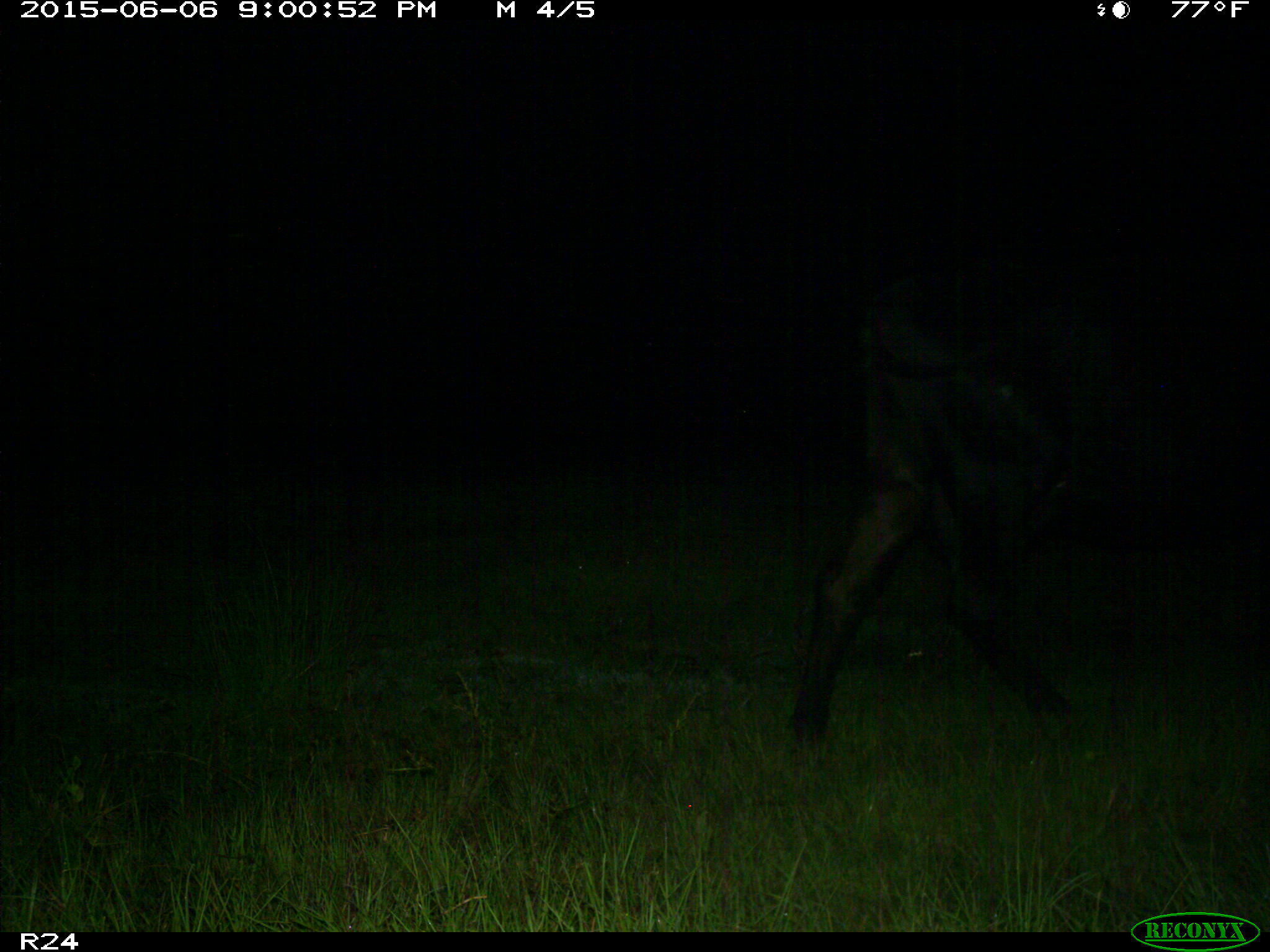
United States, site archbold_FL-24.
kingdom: Animalia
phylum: Chordata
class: Mammalia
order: Artiodactyla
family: Bovidae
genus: Bos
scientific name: Bos taurus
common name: domestic cow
Bos taurus (domestic cow).